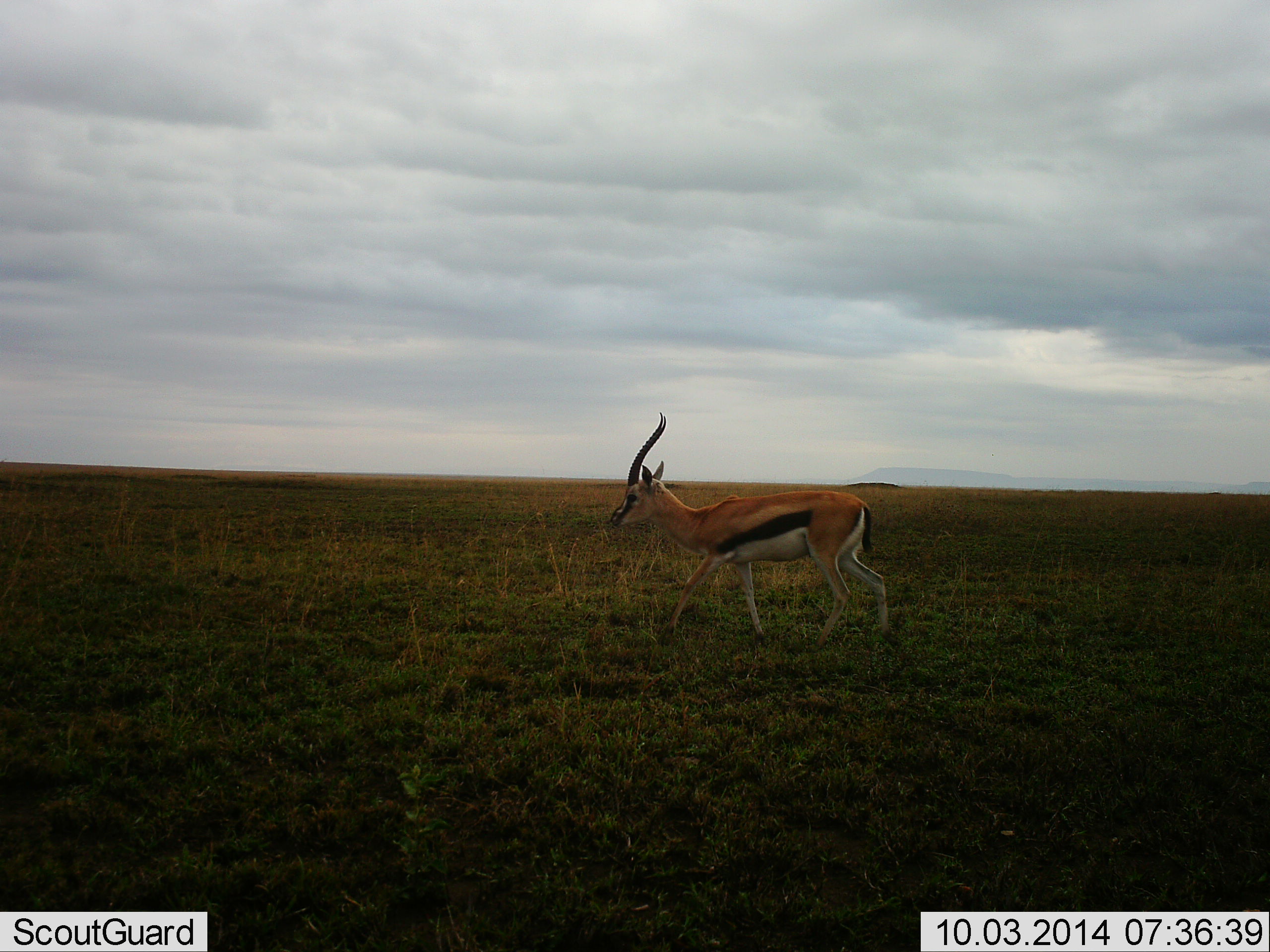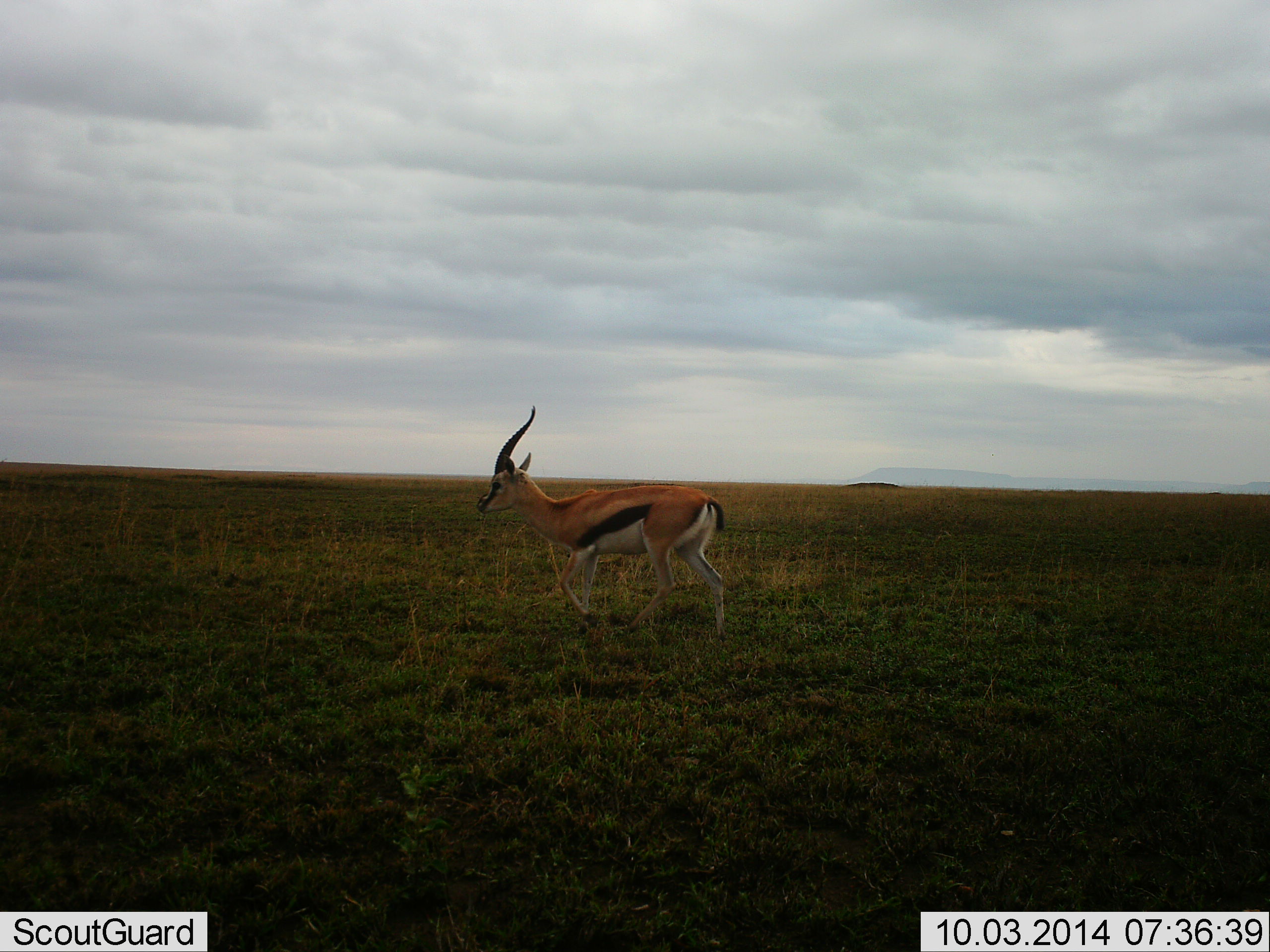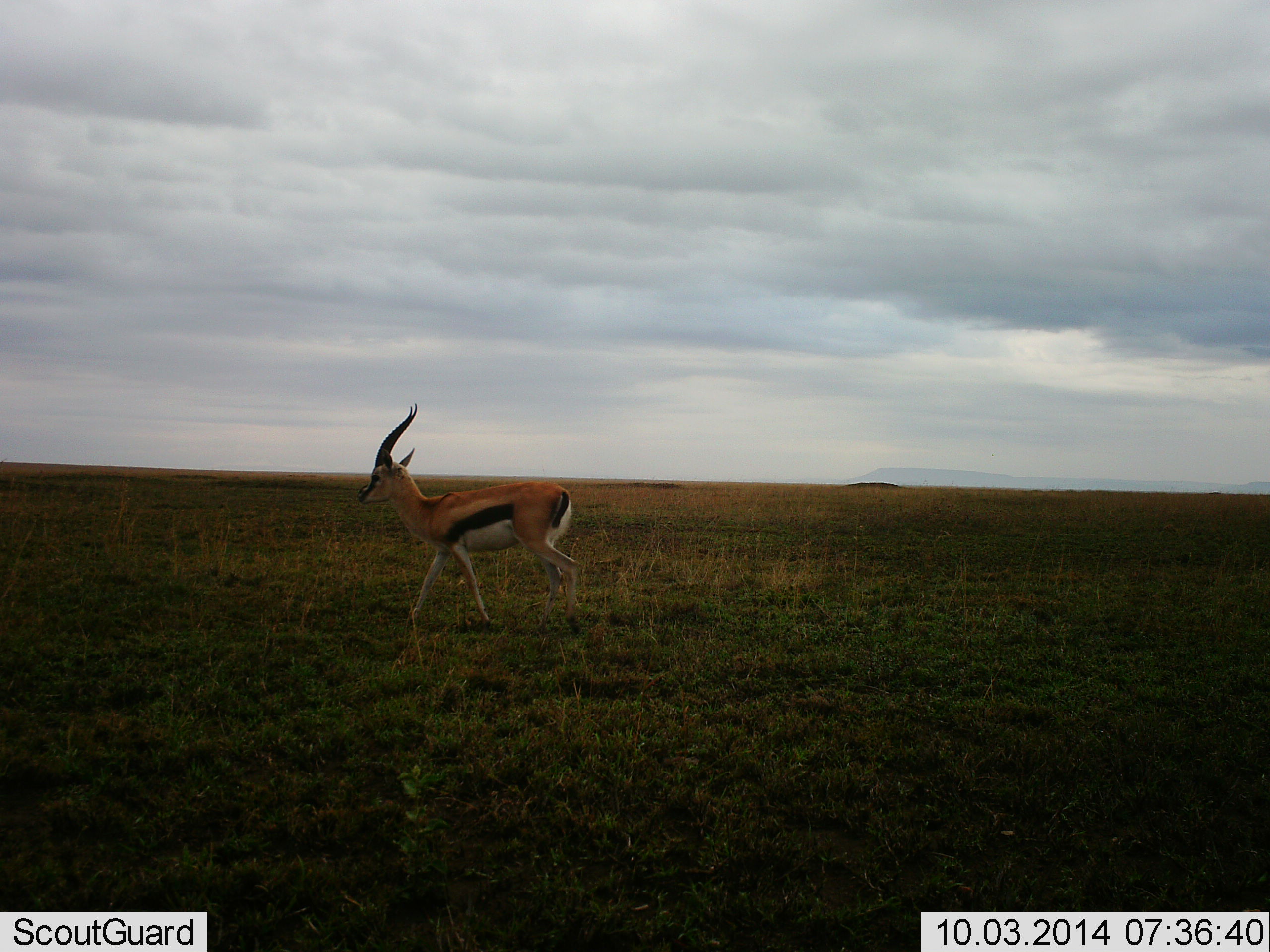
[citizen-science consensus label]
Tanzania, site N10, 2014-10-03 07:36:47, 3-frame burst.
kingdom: Animalia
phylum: Chordata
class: Mammalia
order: Artiodactyla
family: Bovidae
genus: Eudorcas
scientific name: Eudorcas thomsonii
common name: thomson's gazelle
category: gazellethomsons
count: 1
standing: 0%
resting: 0%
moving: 100%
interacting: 0%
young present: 0%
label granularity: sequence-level